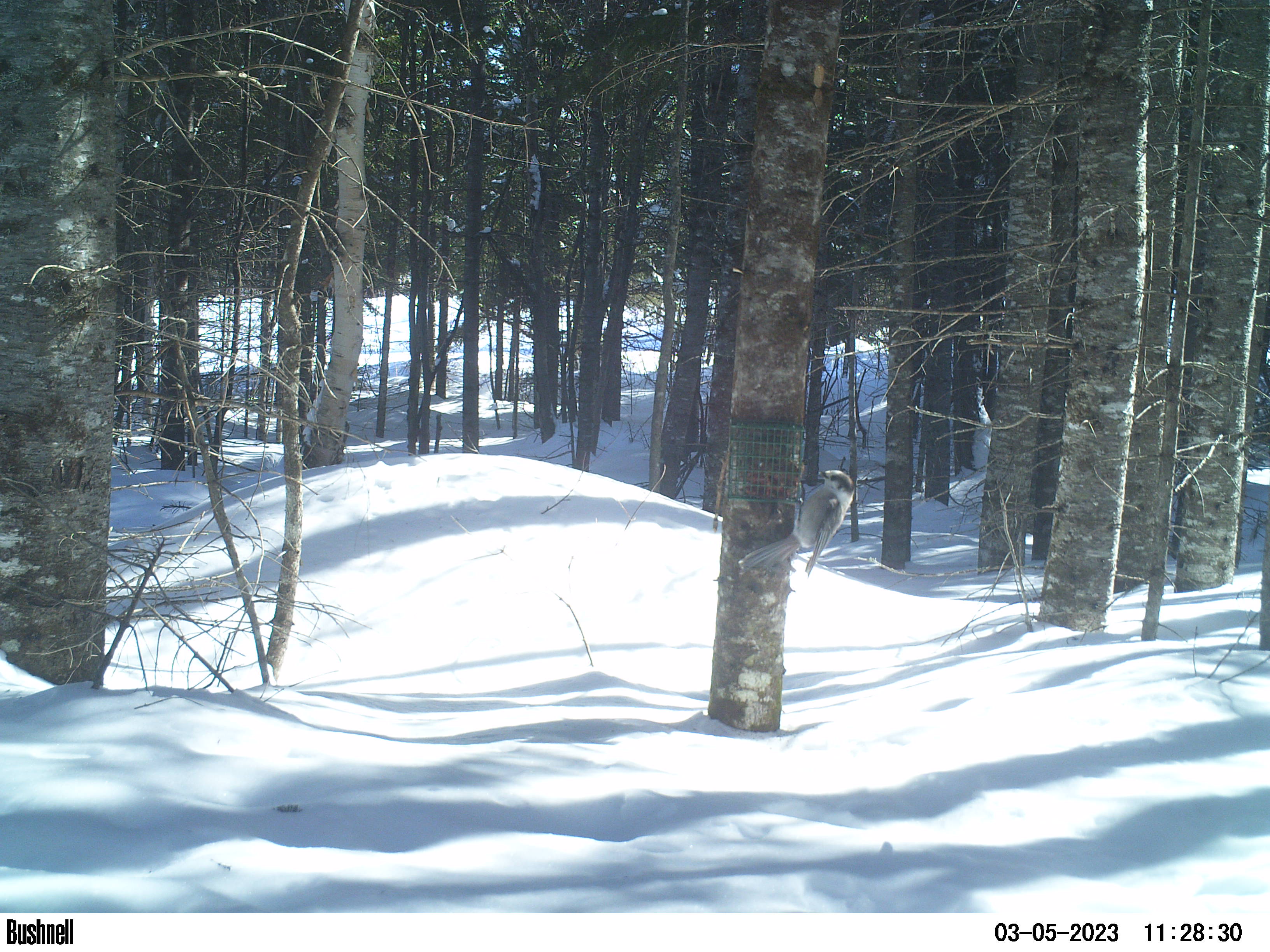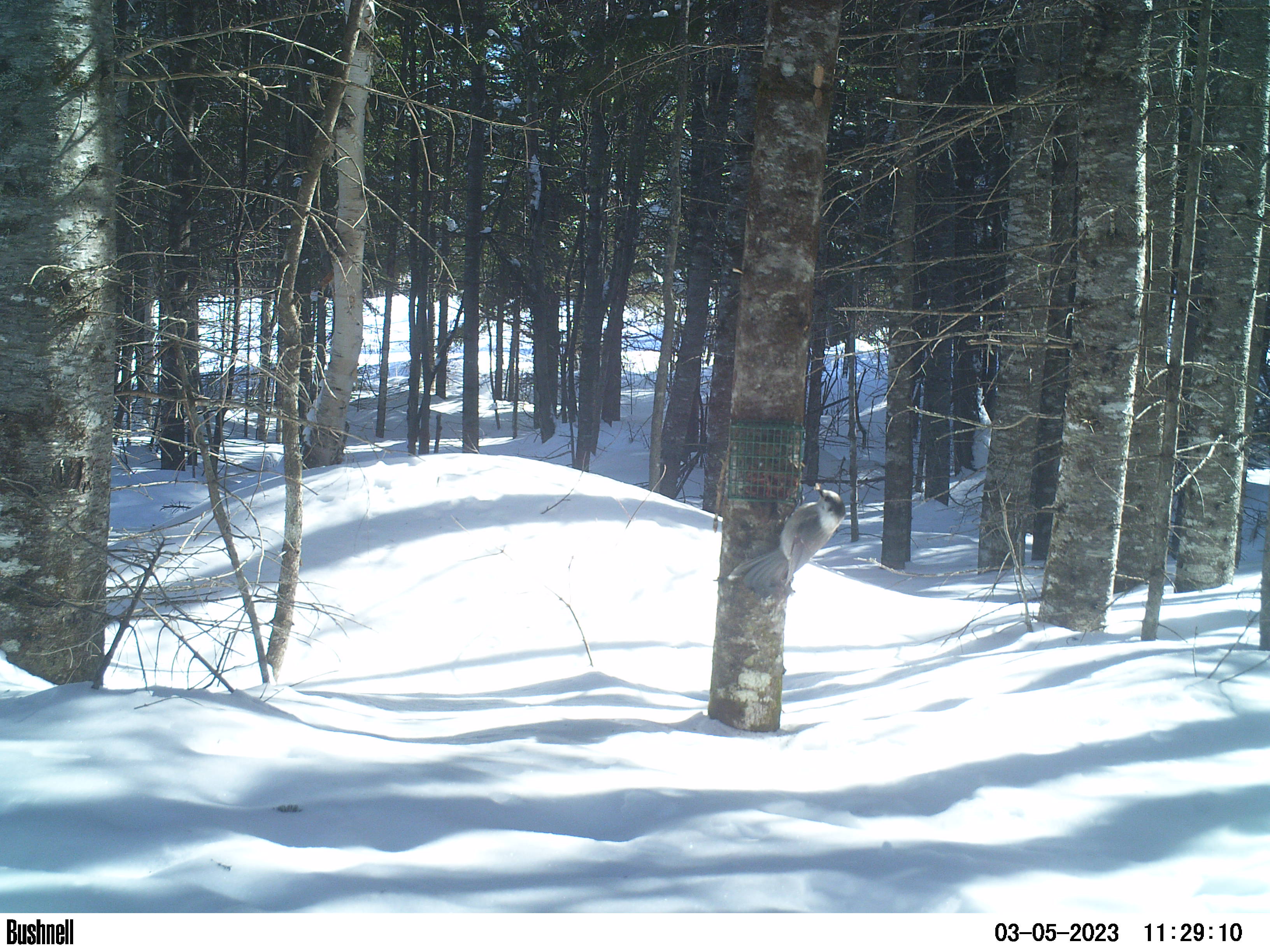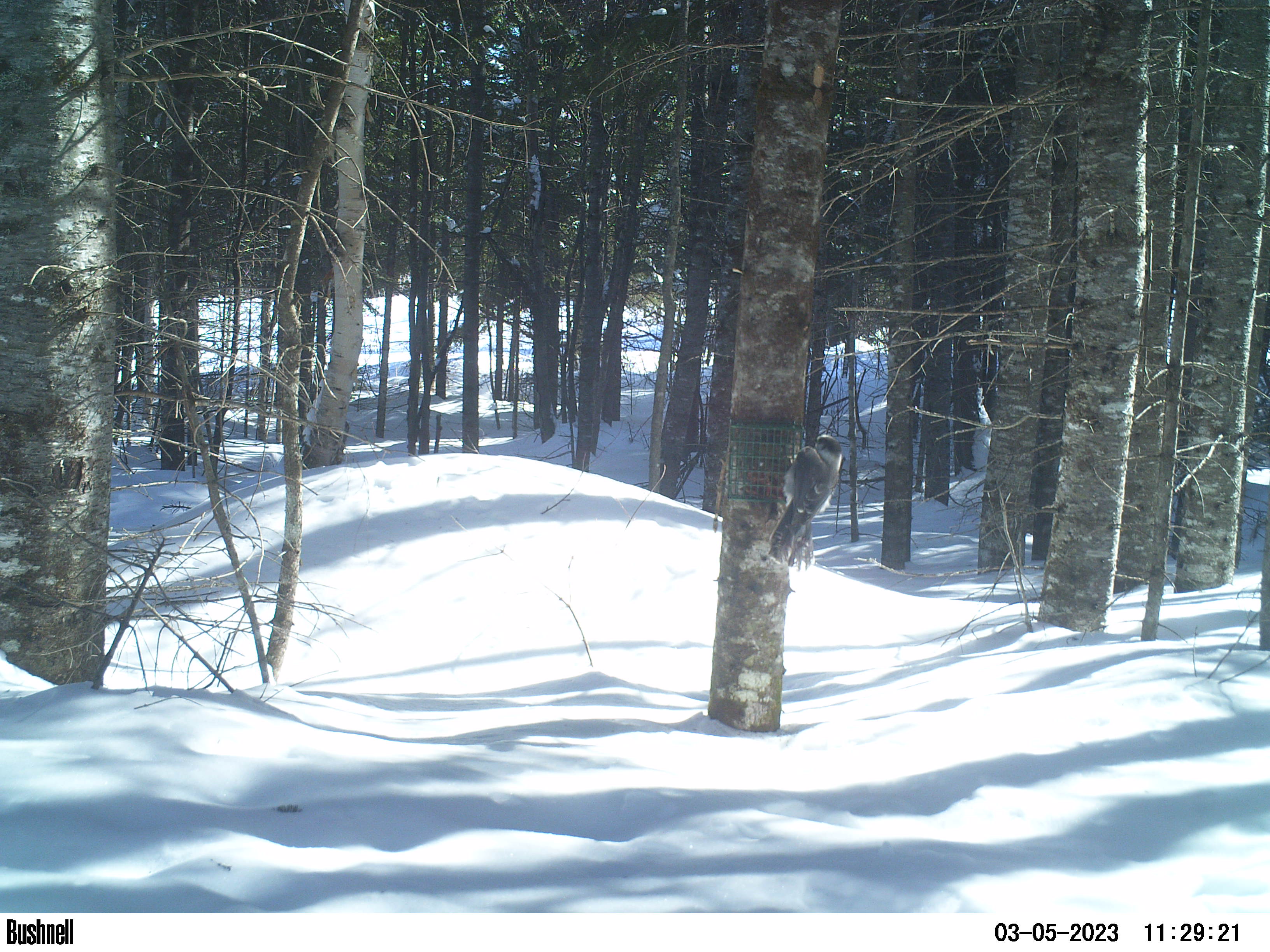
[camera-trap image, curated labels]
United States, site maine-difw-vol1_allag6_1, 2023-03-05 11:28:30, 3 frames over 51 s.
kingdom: Animalia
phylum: Chordata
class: Aves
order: Passeriformes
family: Corvidae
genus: Perisoreus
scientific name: Perisoreus canadensis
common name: canada jay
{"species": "canada jay (Perisoreus canadensis)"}